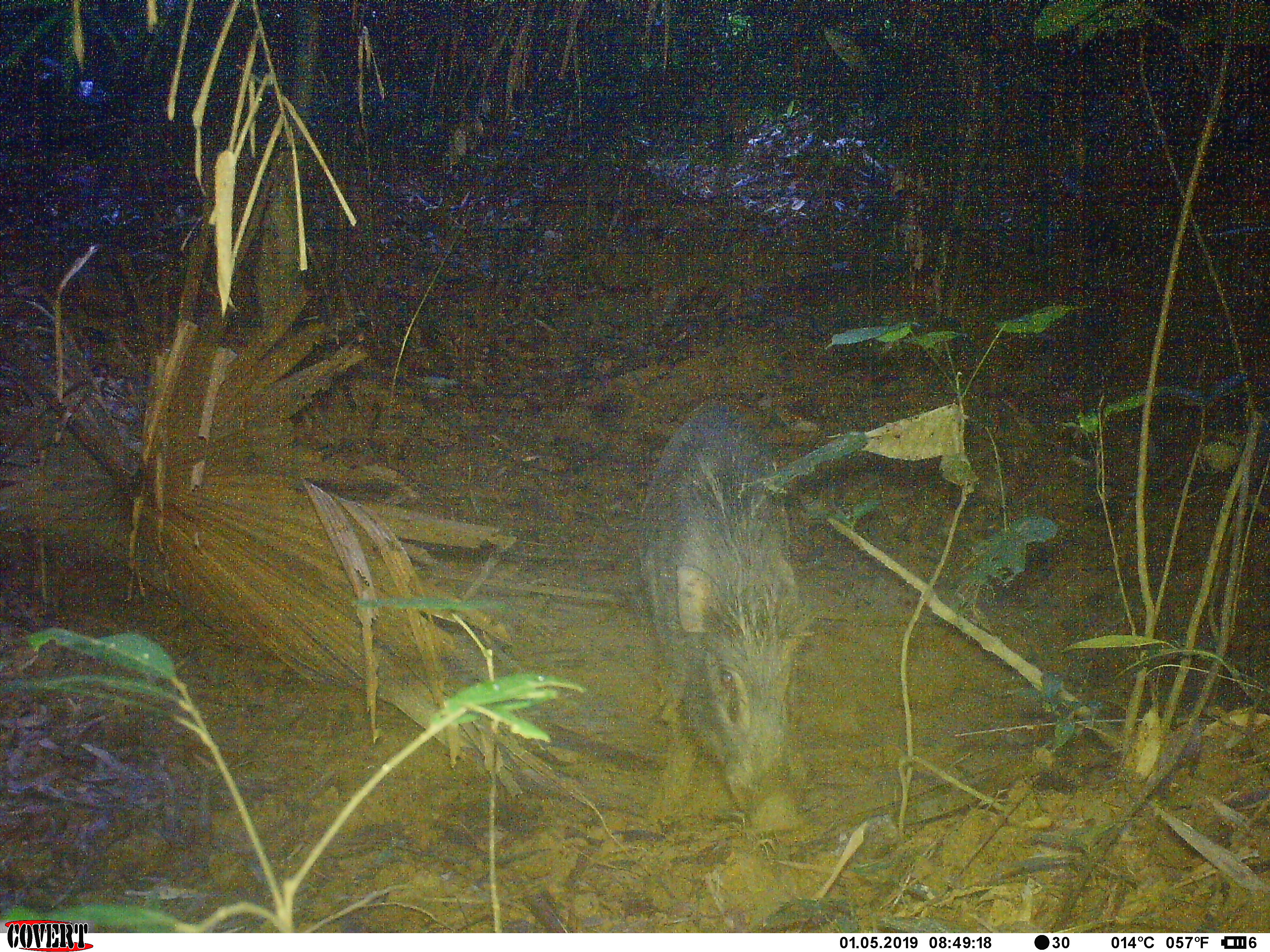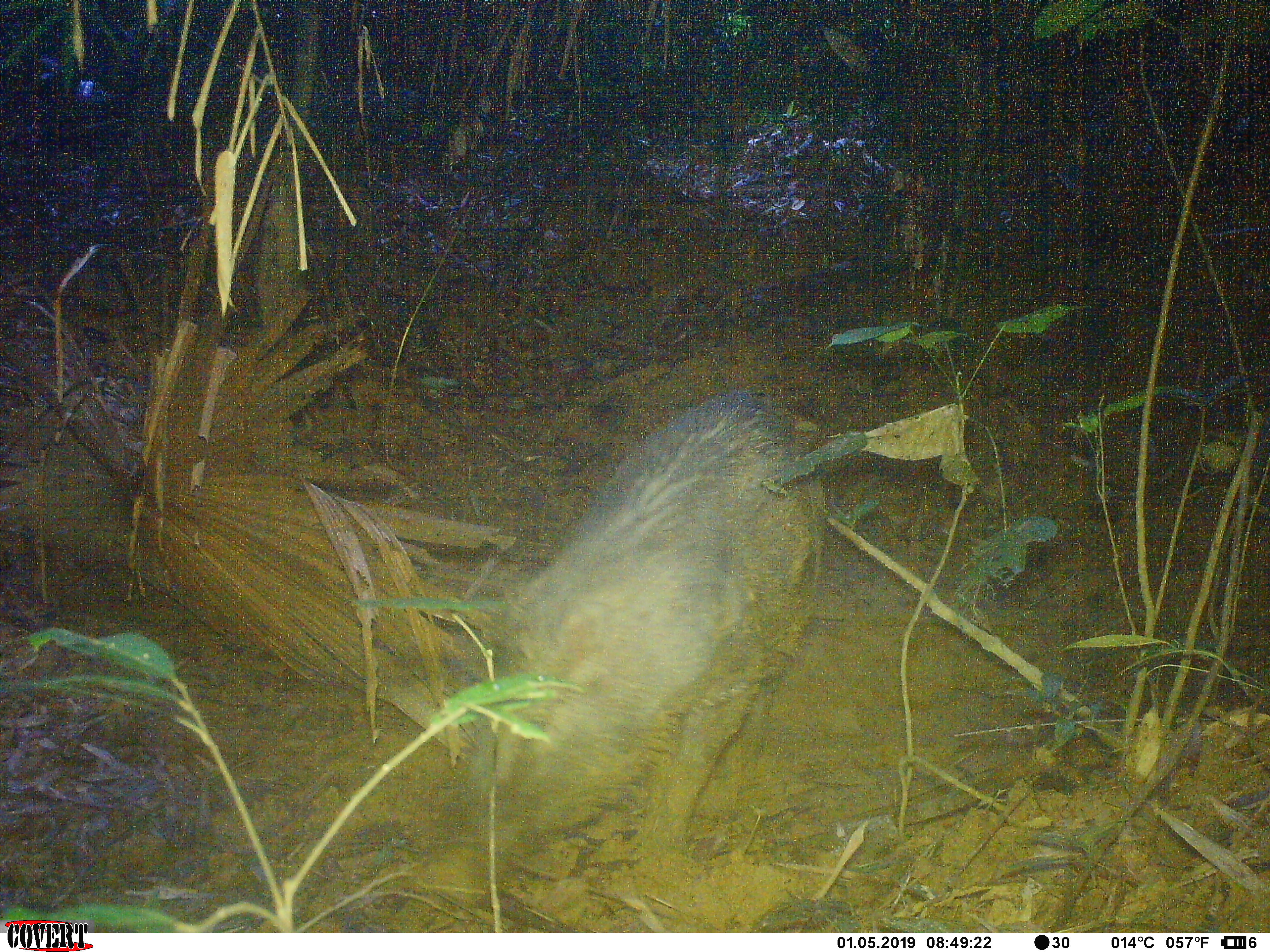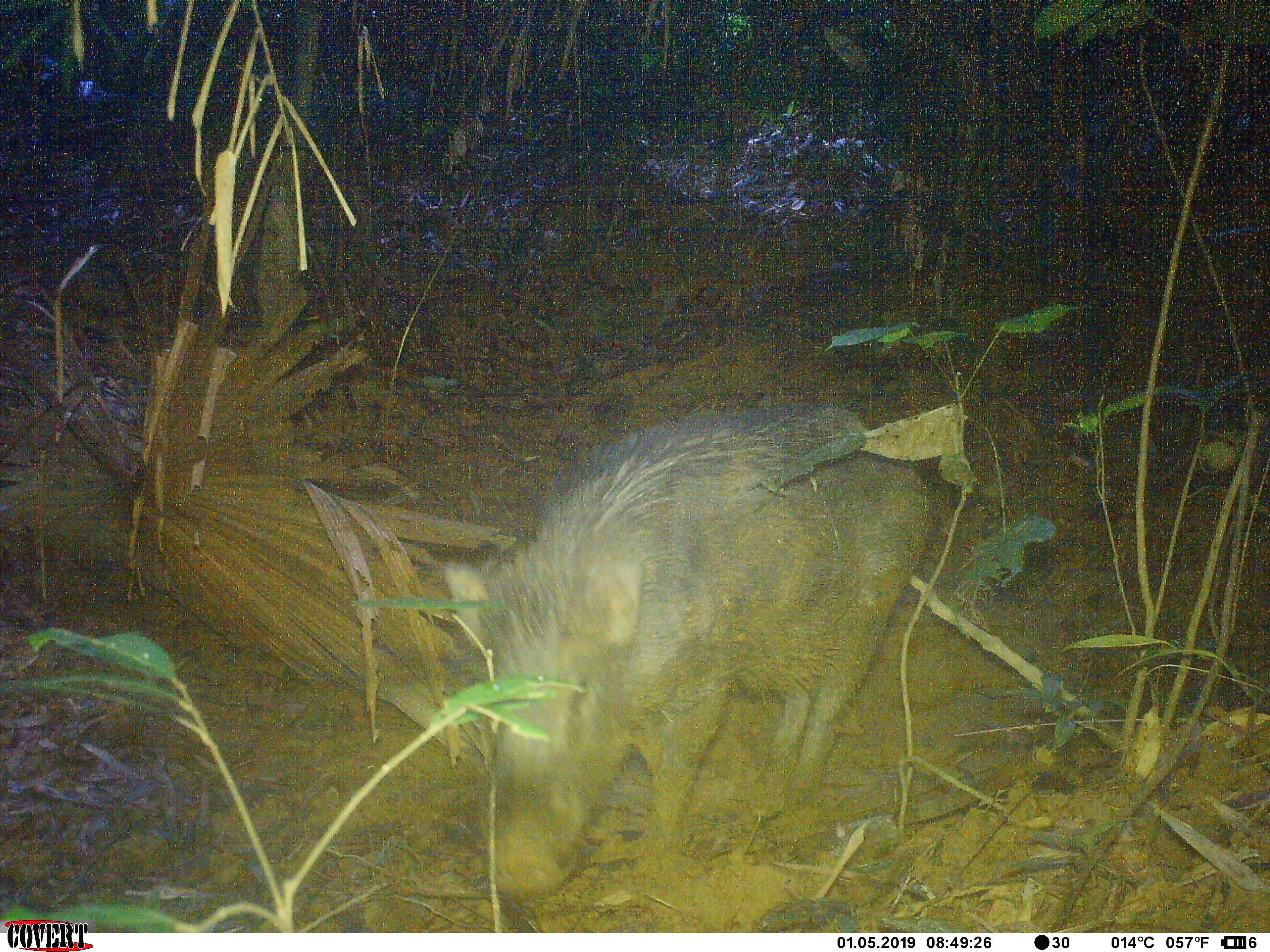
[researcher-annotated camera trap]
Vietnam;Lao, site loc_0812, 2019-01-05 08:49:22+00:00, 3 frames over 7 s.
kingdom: Animalia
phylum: Chordata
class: Mammalia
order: Artiodactyla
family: Suidae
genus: Sus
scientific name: Sus scrofa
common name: eurasian wild pig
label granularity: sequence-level